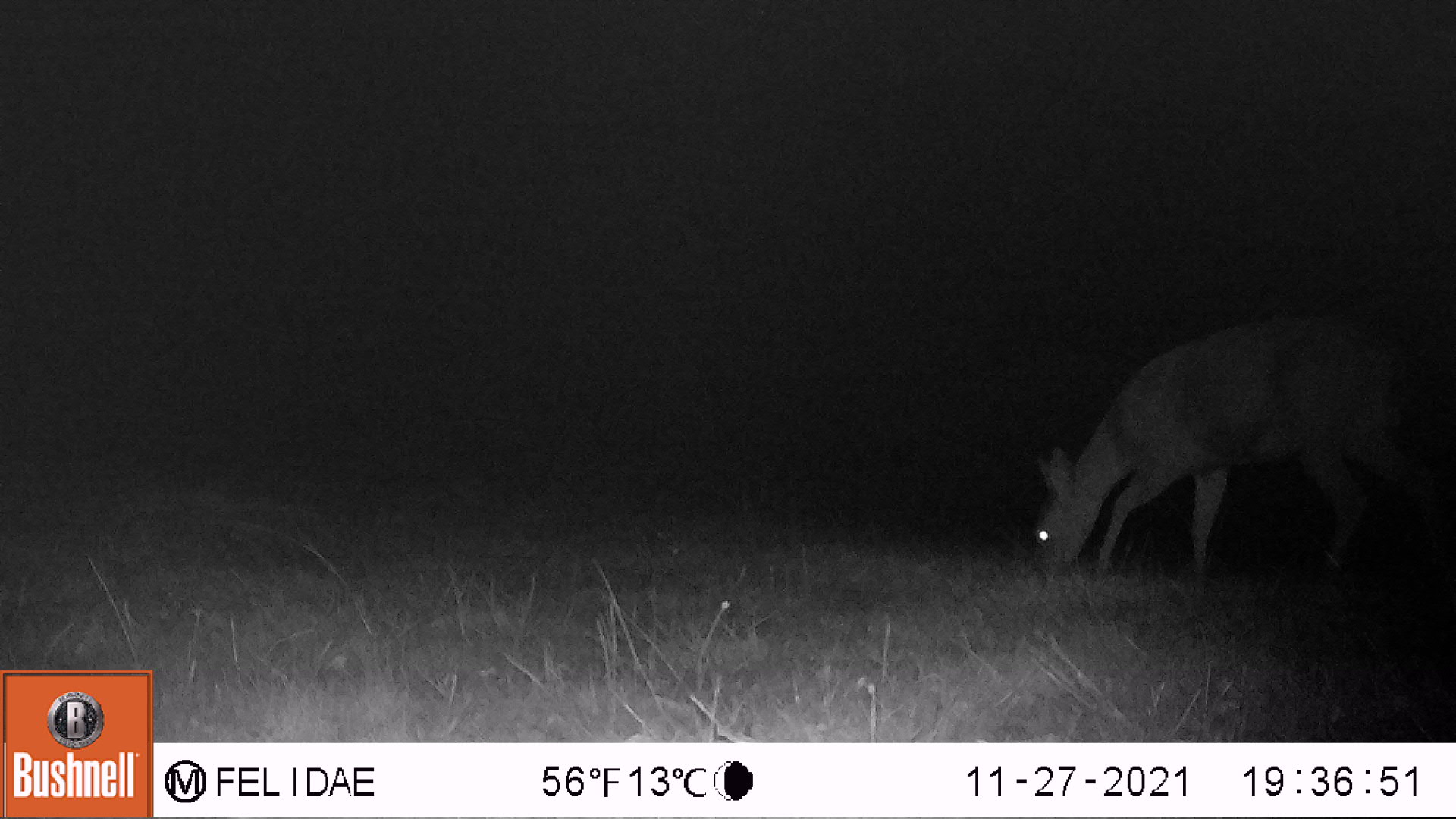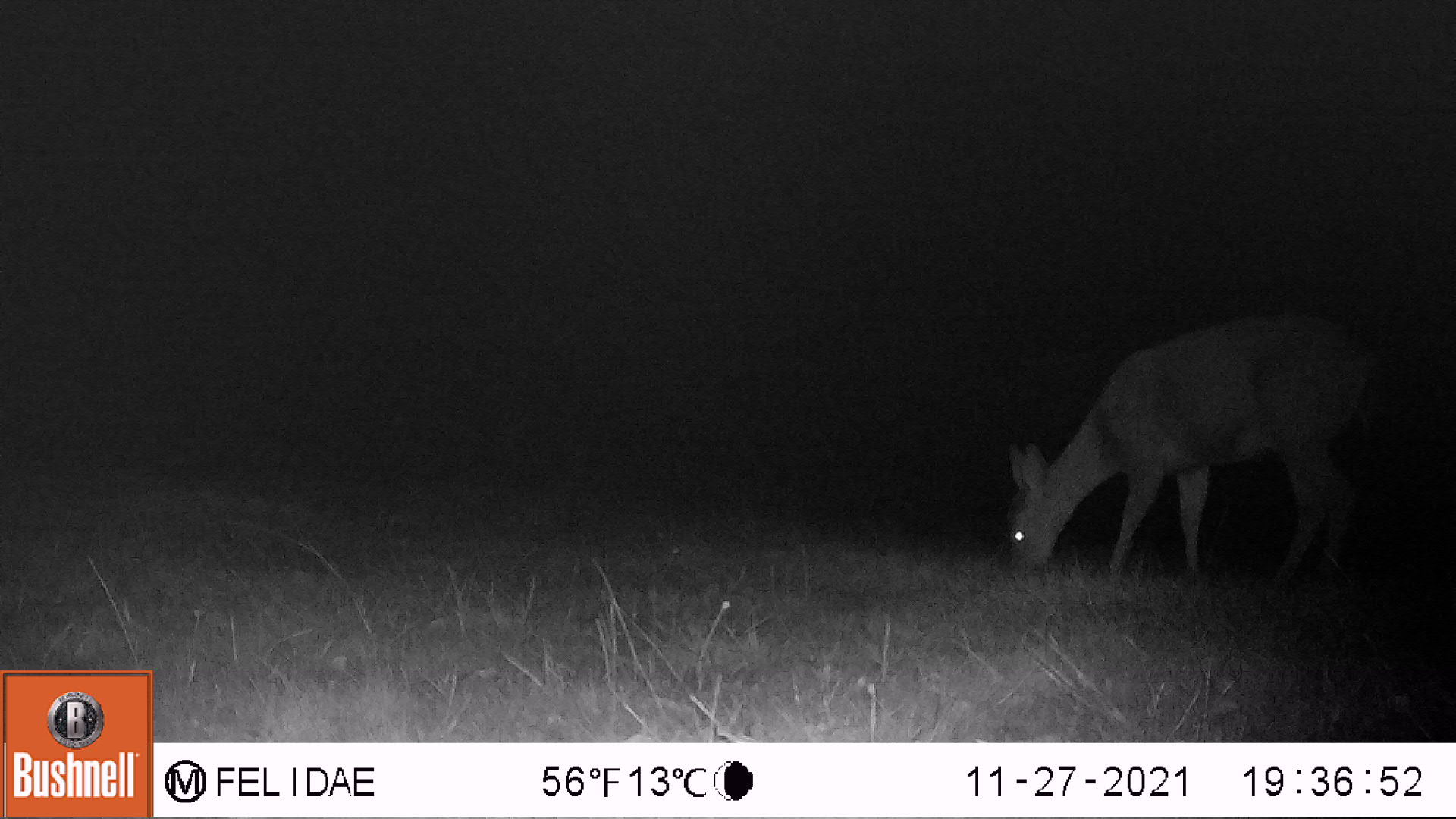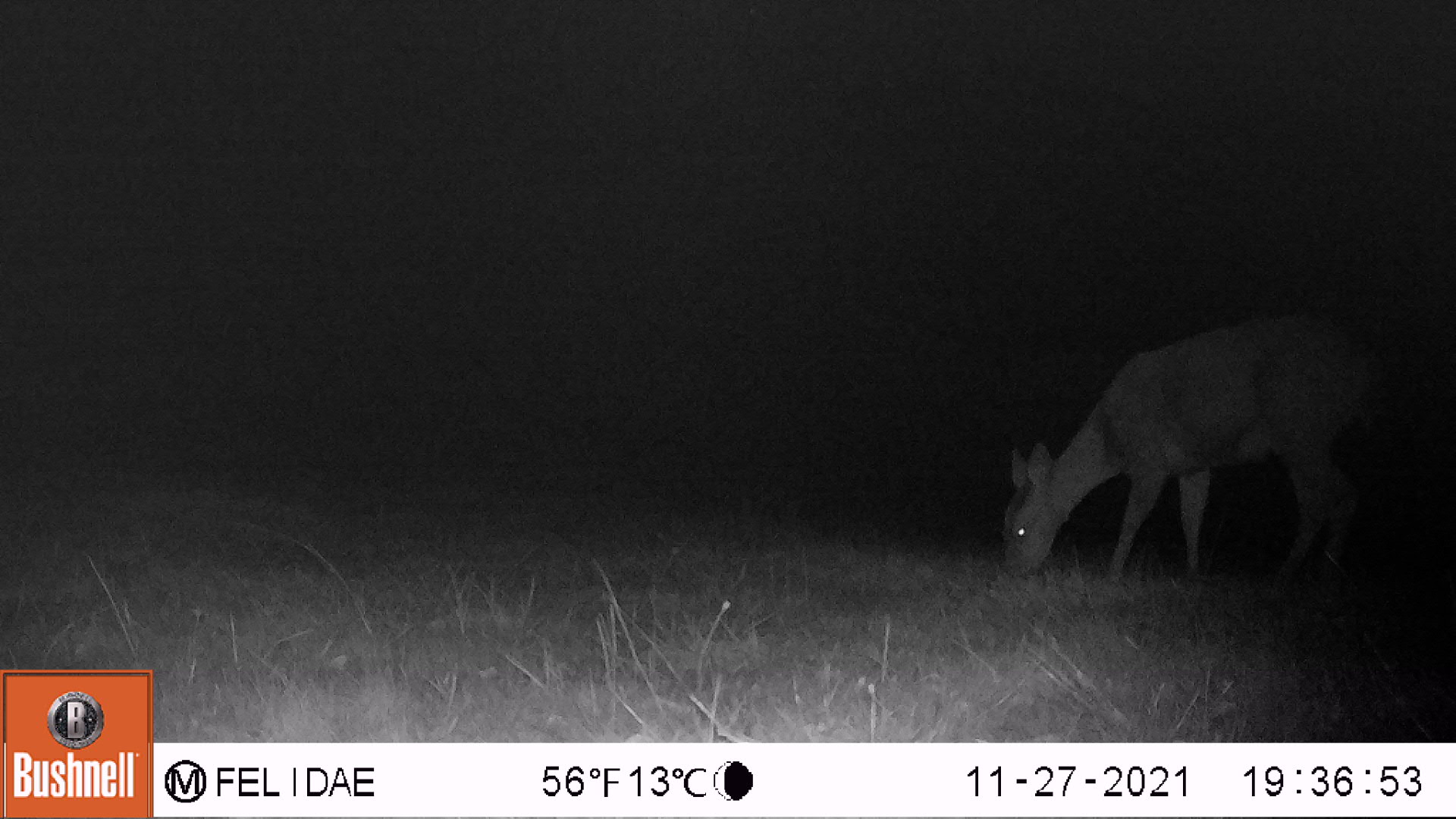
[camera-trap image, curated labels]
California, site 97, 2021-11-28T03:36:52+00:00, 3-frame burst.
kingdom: Animalia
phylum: Chordata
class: Mammalia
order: Artiodactyla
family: Cervidae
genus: Odocoileus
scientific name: Odocoileus hemionus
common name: mule deer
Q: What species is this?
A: Mule deer (Odocoileus hemionus).